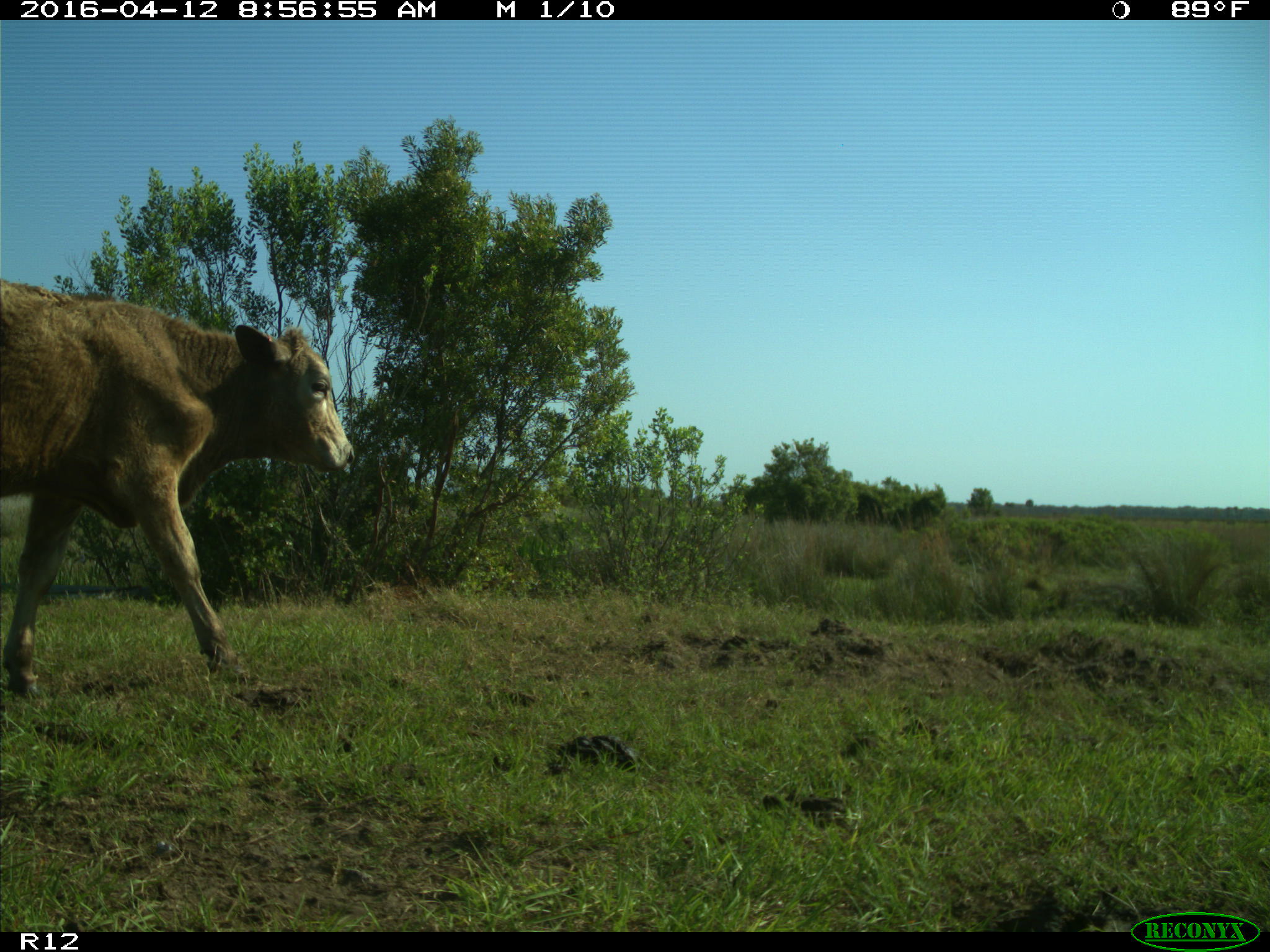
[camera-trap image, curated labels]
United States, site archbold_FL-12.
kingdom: Animalia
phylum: Chordata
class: Mammalia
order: Artiodactyla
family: Bovidae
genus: Bos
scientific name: Bos taurus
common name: domestic cow